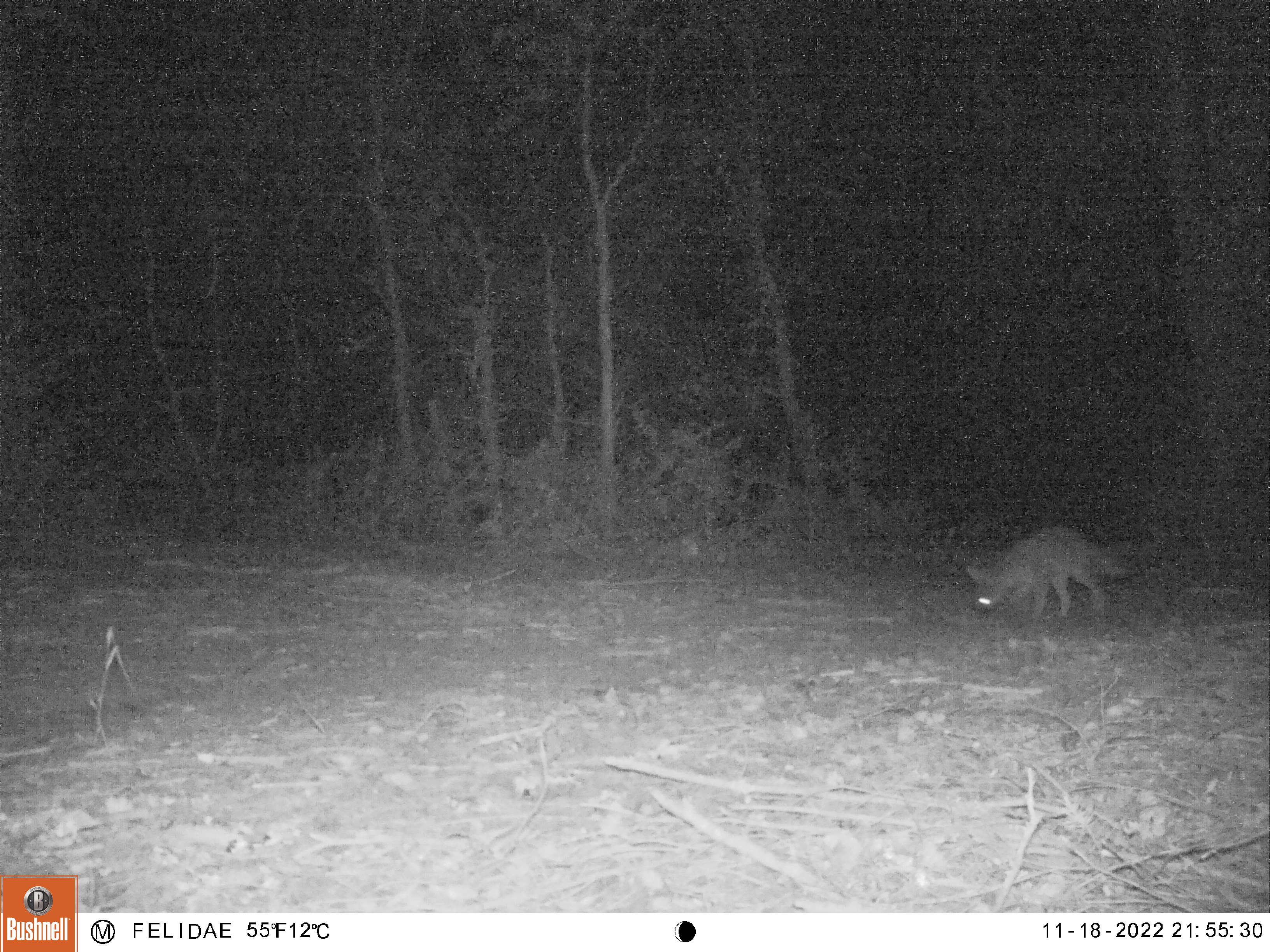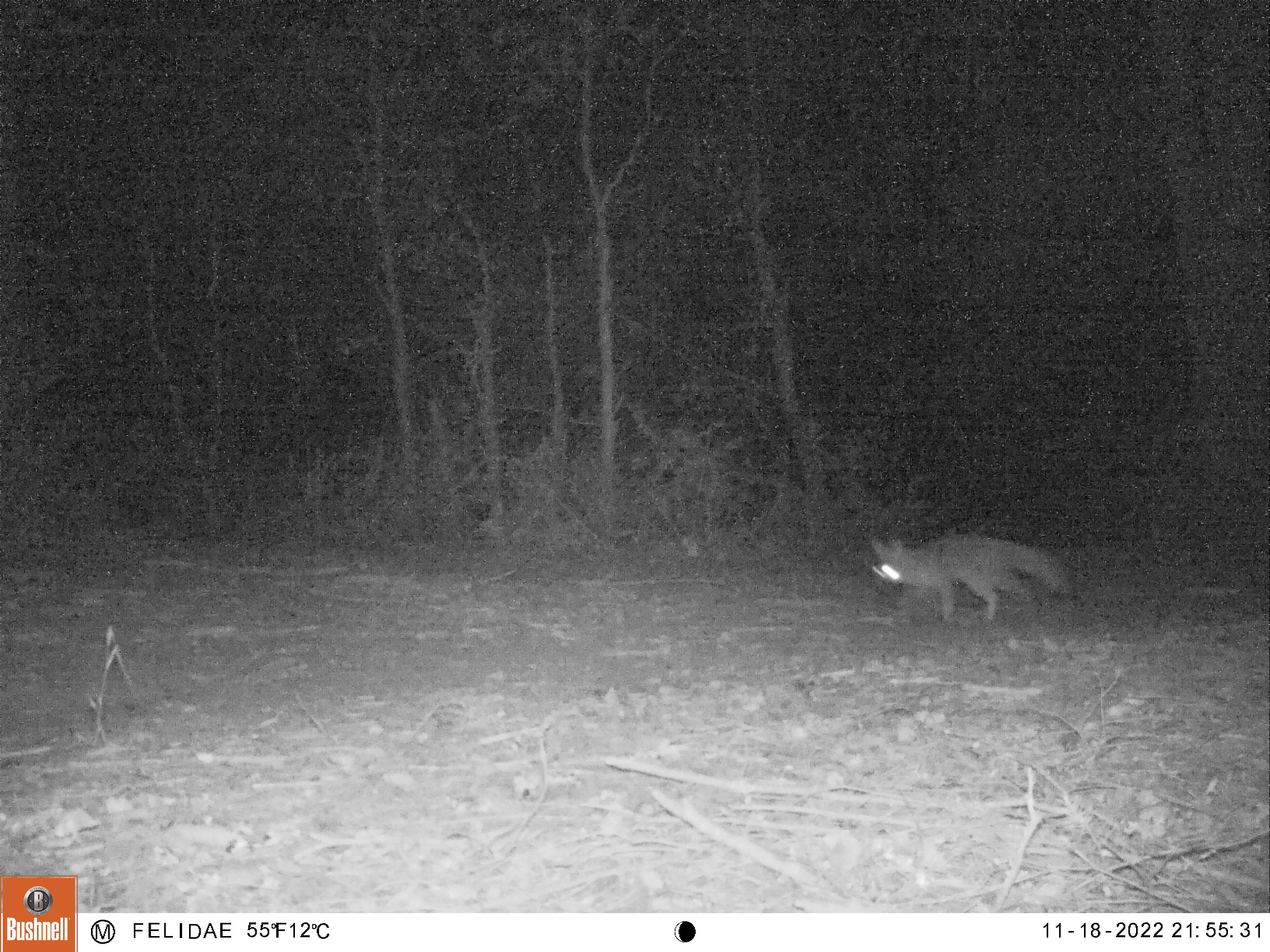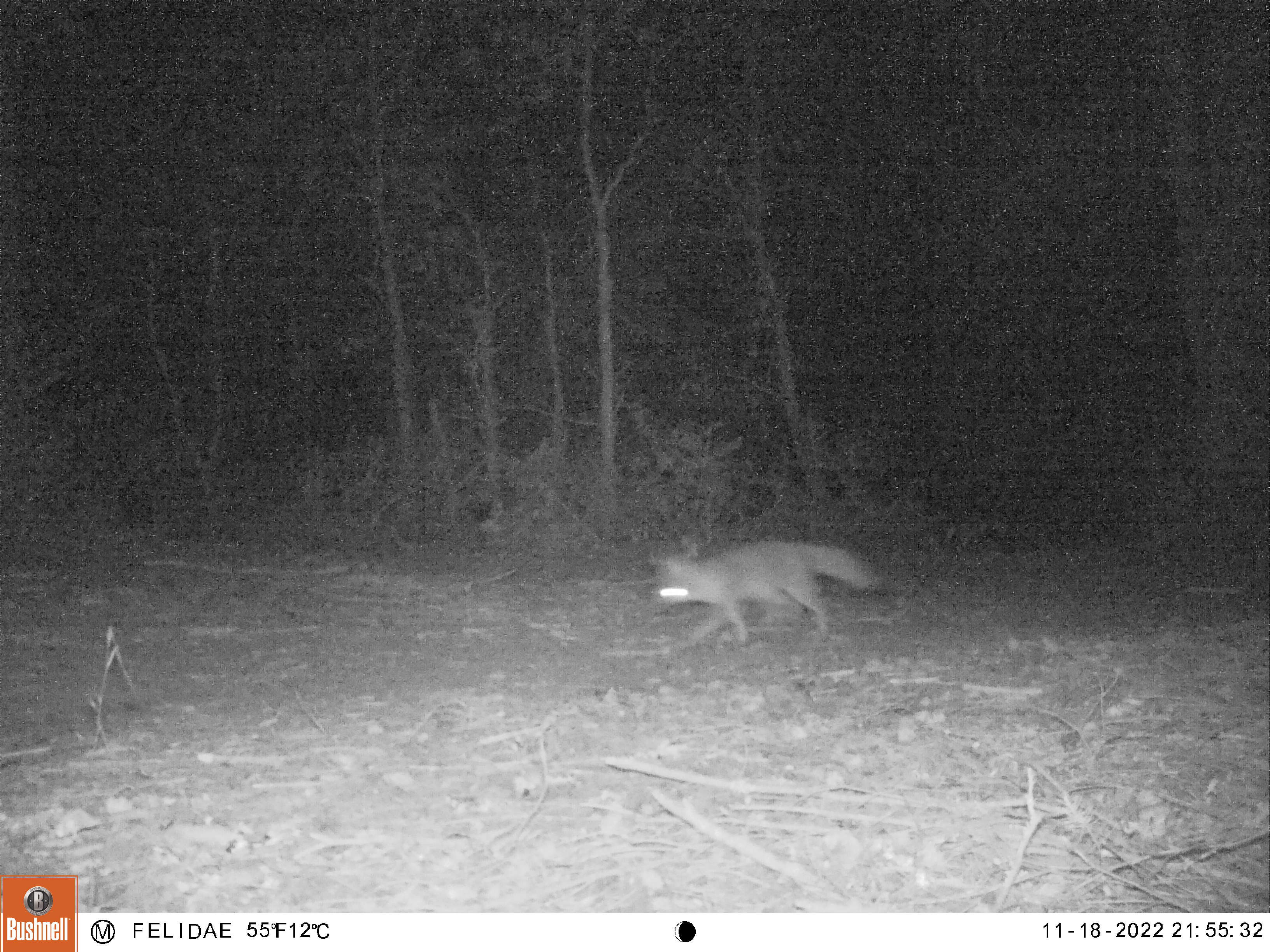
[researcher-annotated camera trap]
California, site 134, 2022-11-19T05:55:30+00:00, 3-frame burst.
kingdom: Animalia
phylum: Chordata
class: Mammalia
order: Carnivora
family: Canidae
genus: Urocyon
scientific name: Urocyon cinereoargenteus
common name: gray fox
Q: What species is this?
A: Gray fox (Urocyon cinereoargenteus).